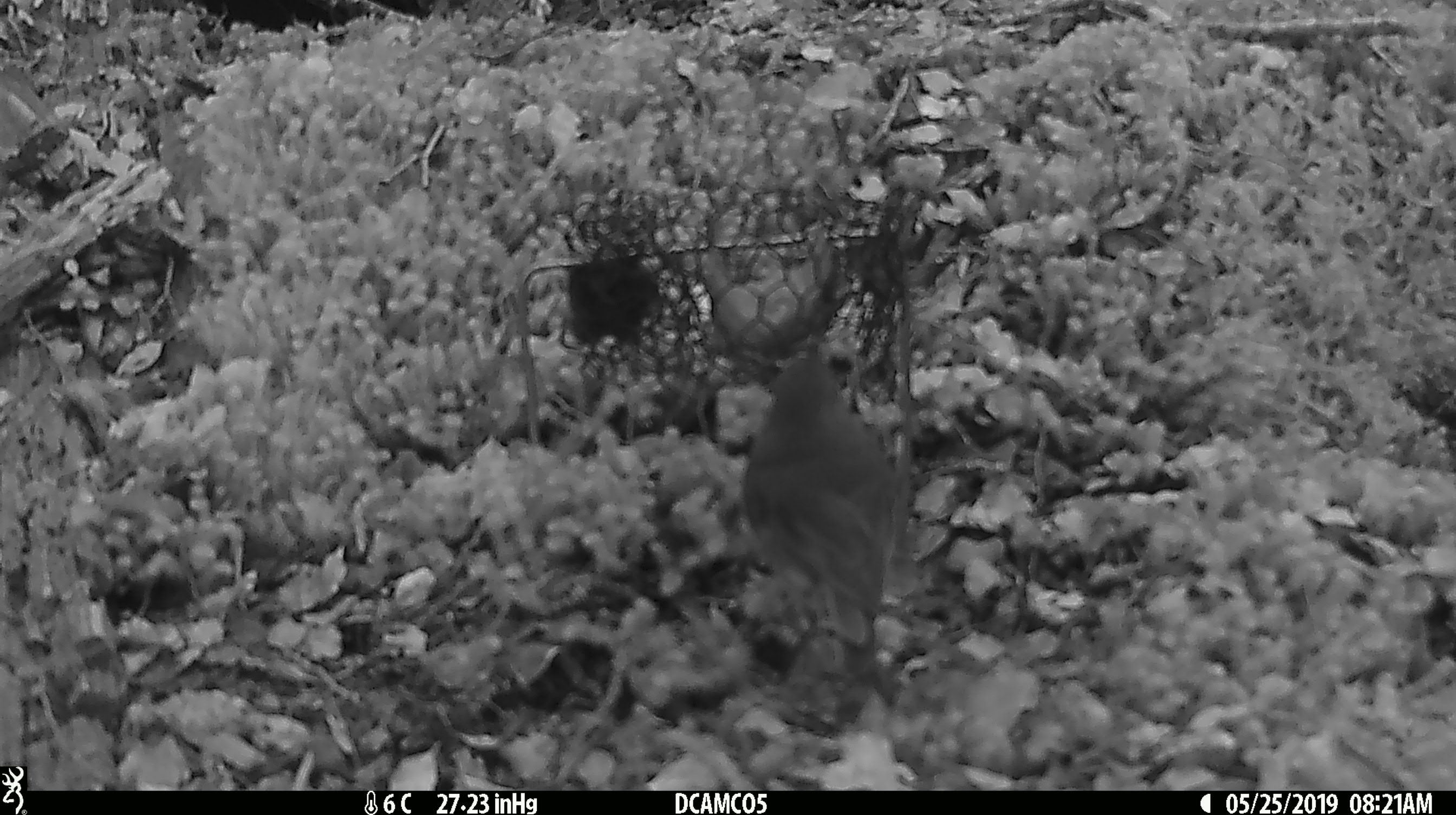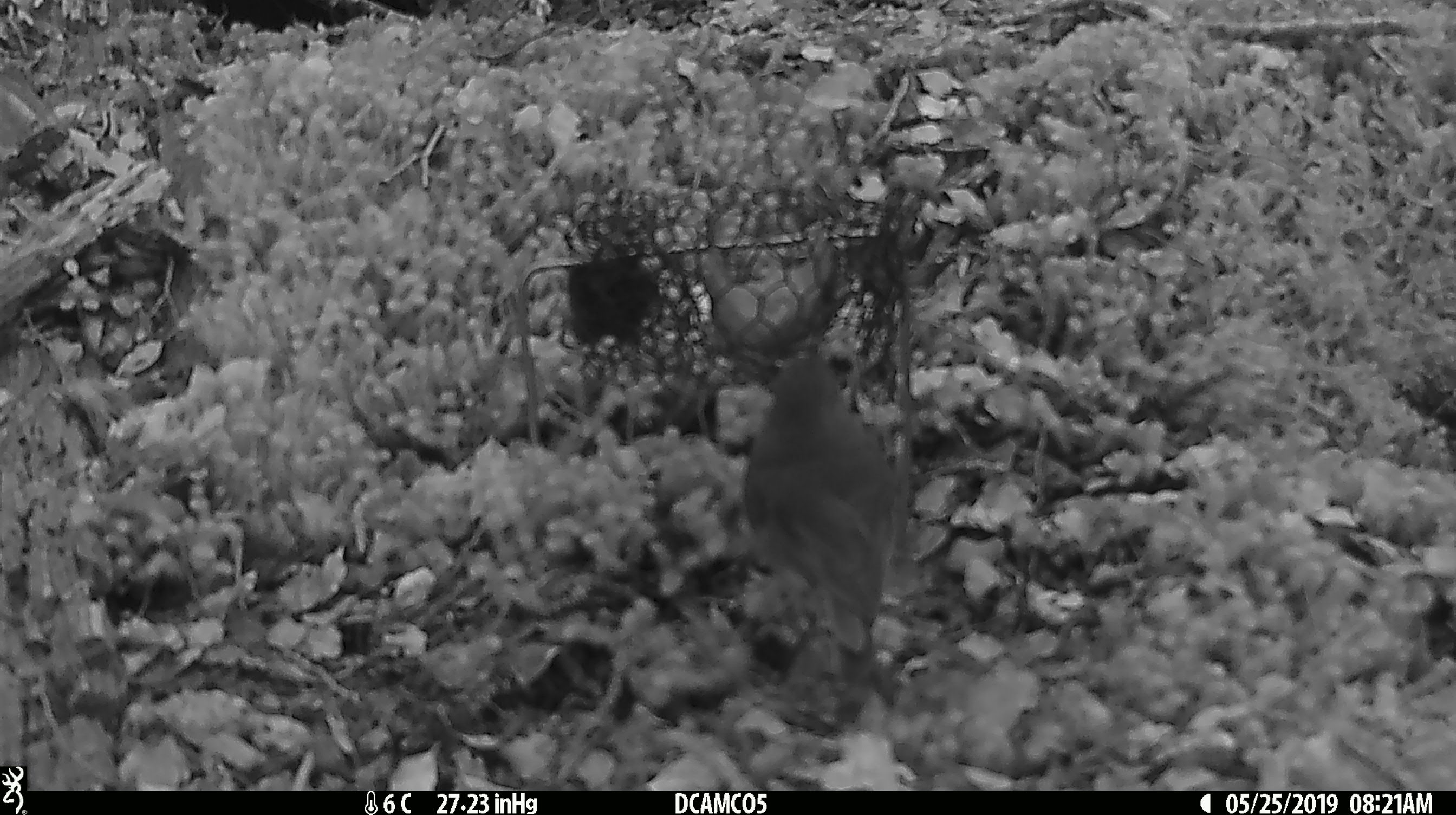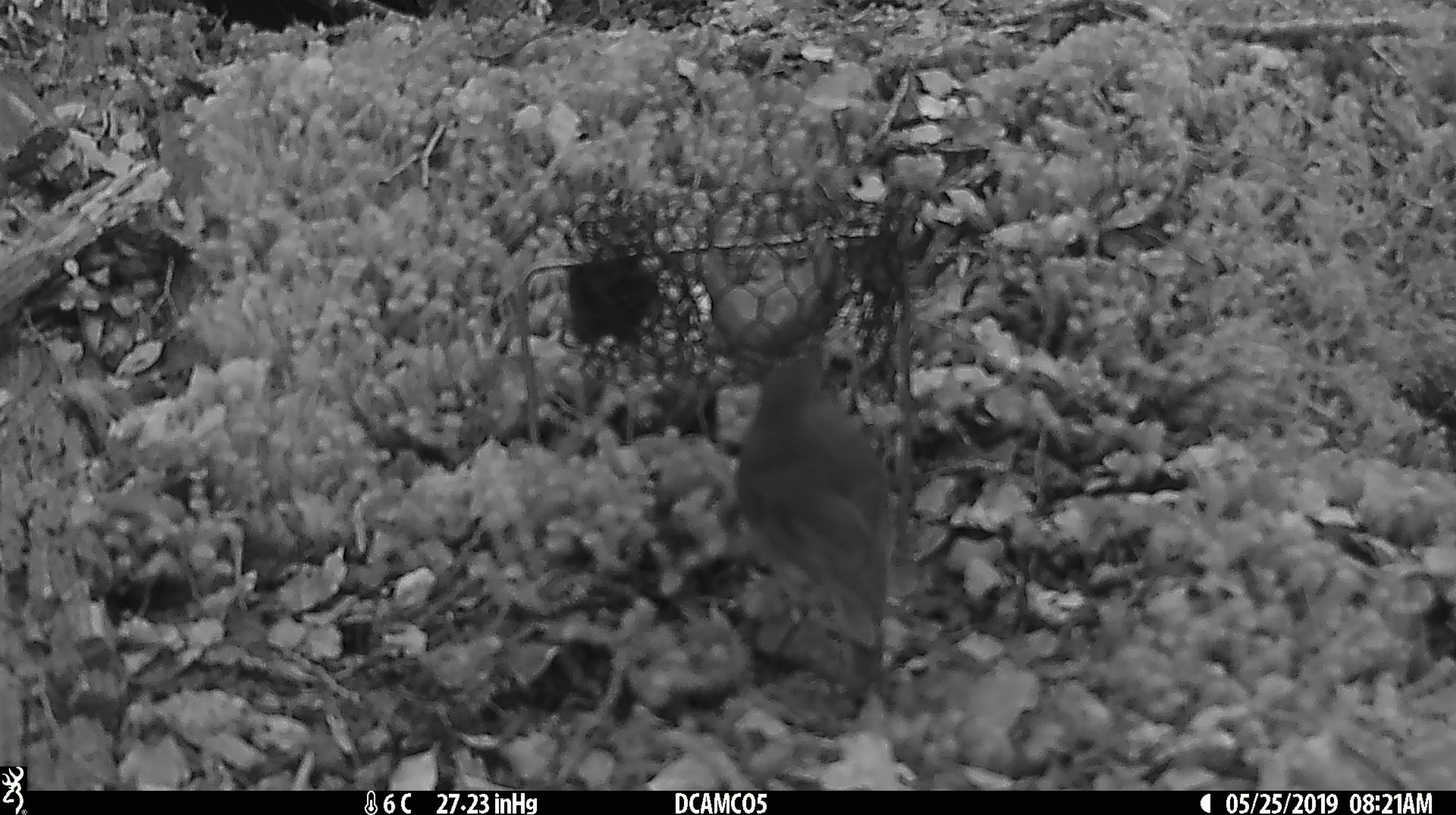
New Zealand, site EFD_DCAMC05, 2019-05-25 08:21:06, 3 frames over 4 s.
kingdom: Animalia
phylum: Chordata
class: Aves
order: Passeriformes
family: Petroicidae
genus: Petroica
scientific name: Petroica australis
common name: new zealand robin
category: robin